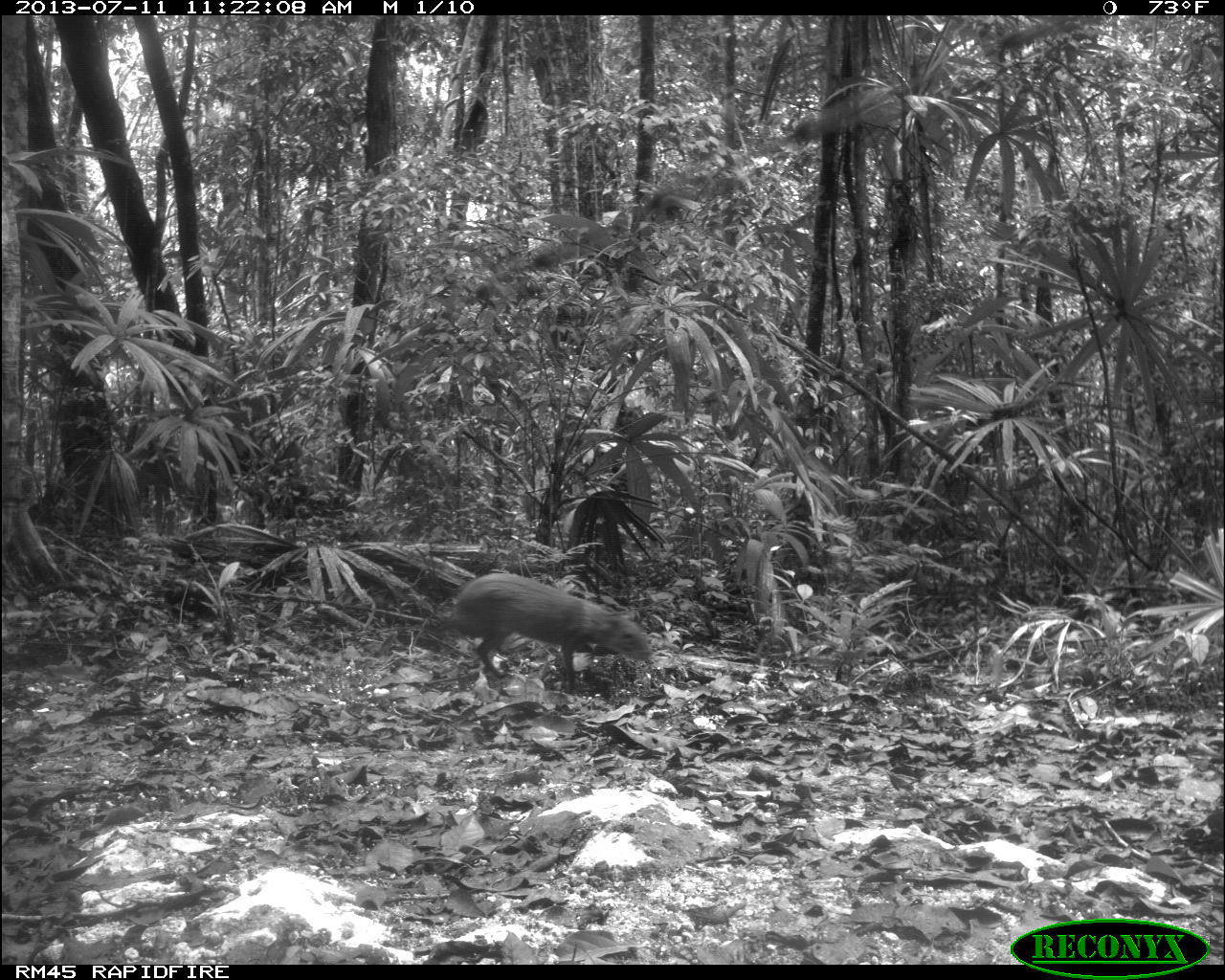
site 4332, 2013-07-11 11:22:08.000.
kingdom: Animalia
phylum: Chordata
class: Mammalia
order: Rodentia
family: Dasyproctidae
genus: Dasyprocta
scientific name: Dasyprocta punctata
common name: central american agouti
Dasyprocta punctata (central american agouti), count 1.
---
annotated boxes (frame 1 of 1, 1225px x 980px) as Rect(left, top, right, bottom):
dasyprocta punctata: Rect(429, 571, 653, 695)